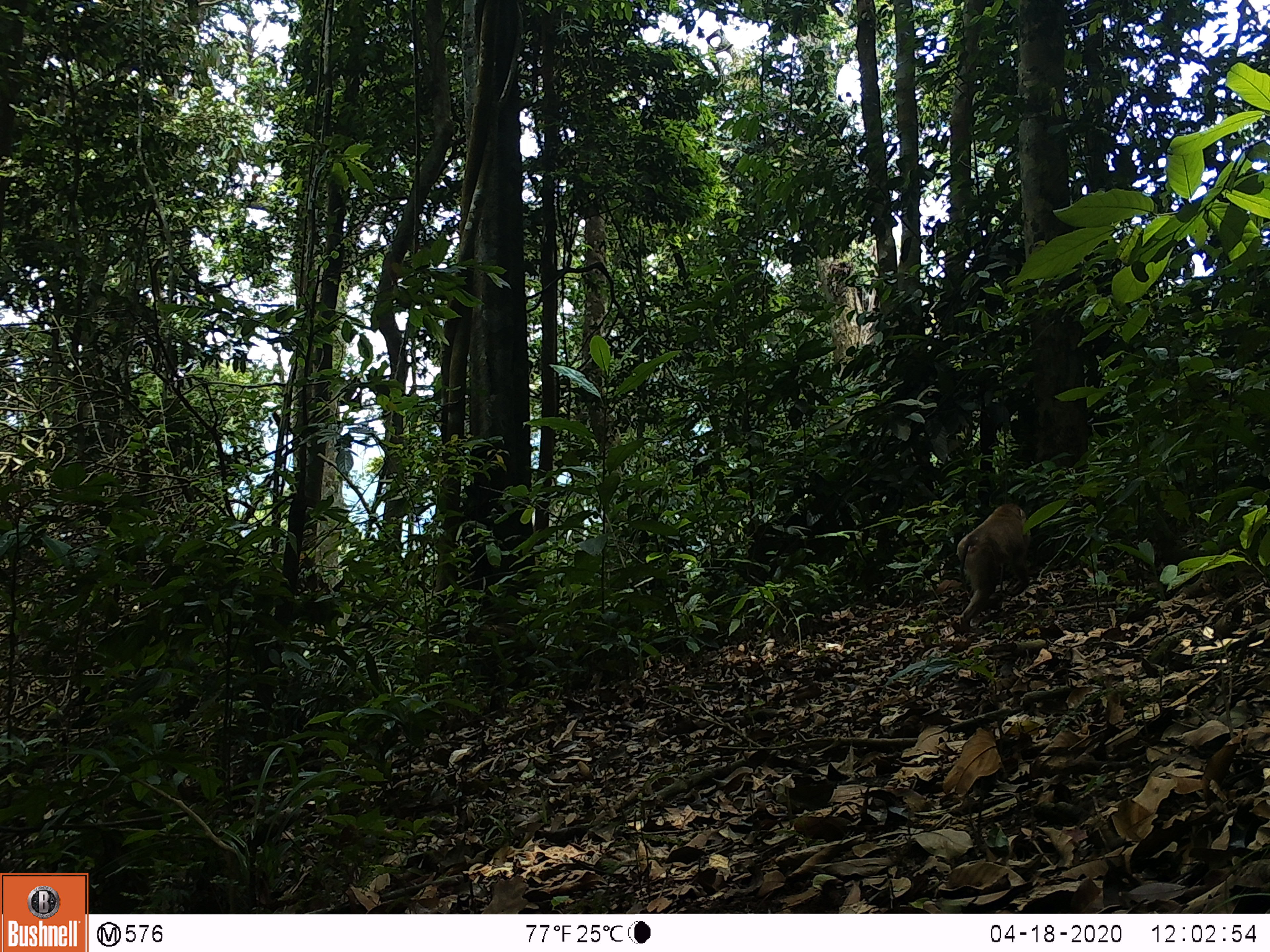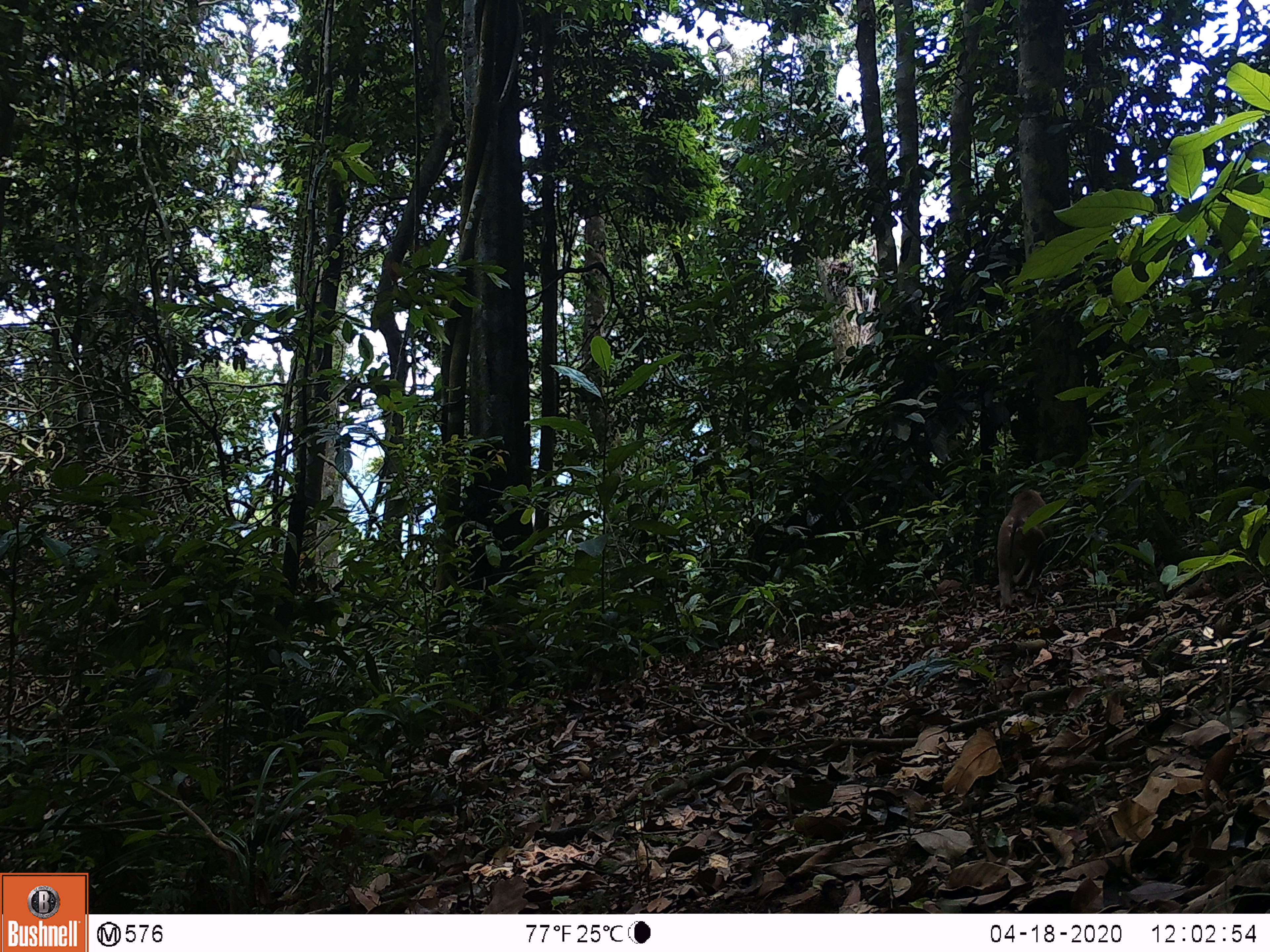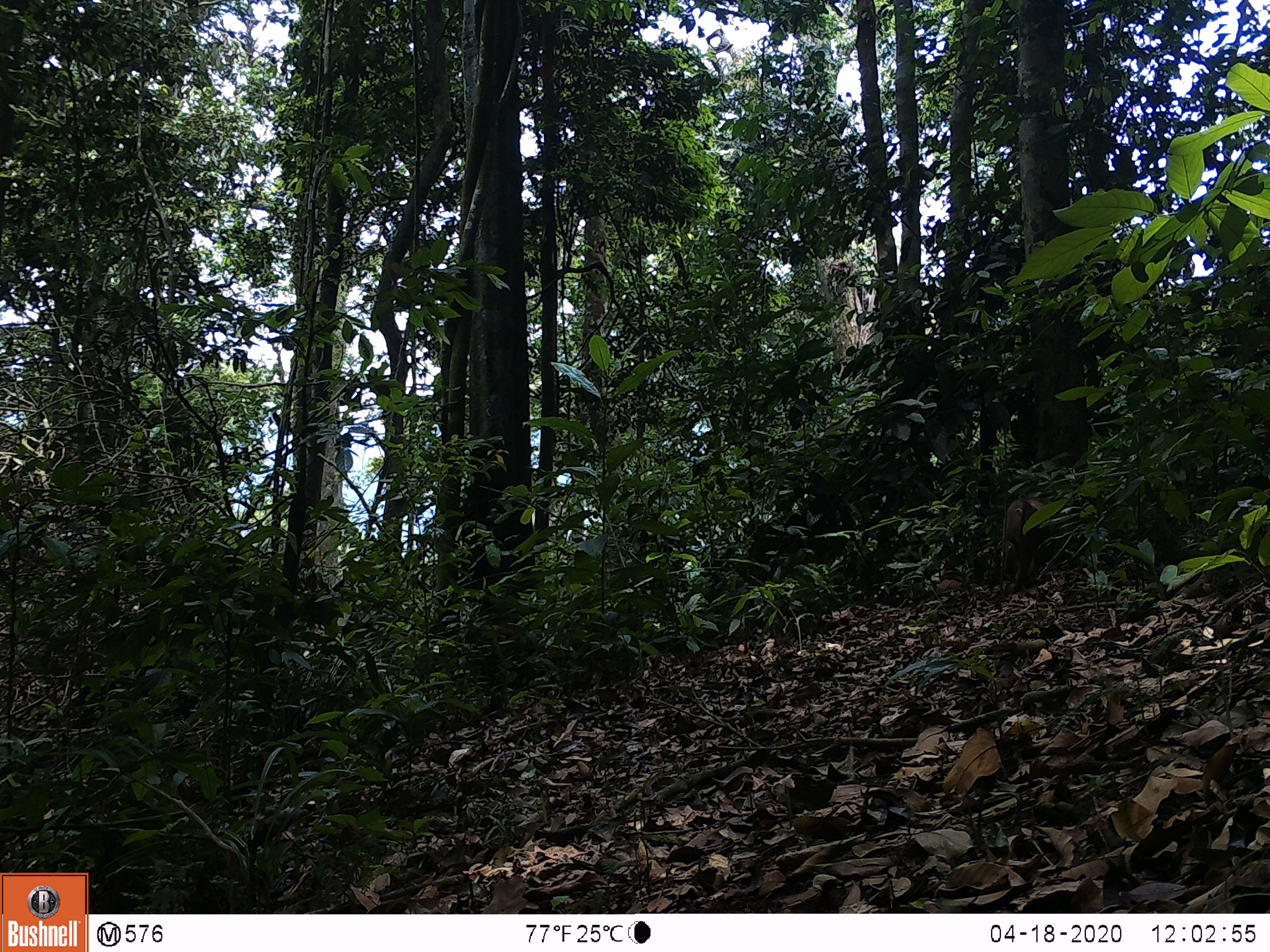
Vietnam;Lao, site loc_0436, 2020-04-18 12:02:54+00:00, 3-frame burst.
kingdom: Animalia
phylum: Chordata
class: Mammalia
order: Primates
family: Cercopithecidae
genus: Macaca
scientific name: Macaca nemestrina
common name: pig-tailed macaque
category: pig tailed macaque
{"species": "pig tailed macaque (pig-tailed macaque) (Macaca nemestrina)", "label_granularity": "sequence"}